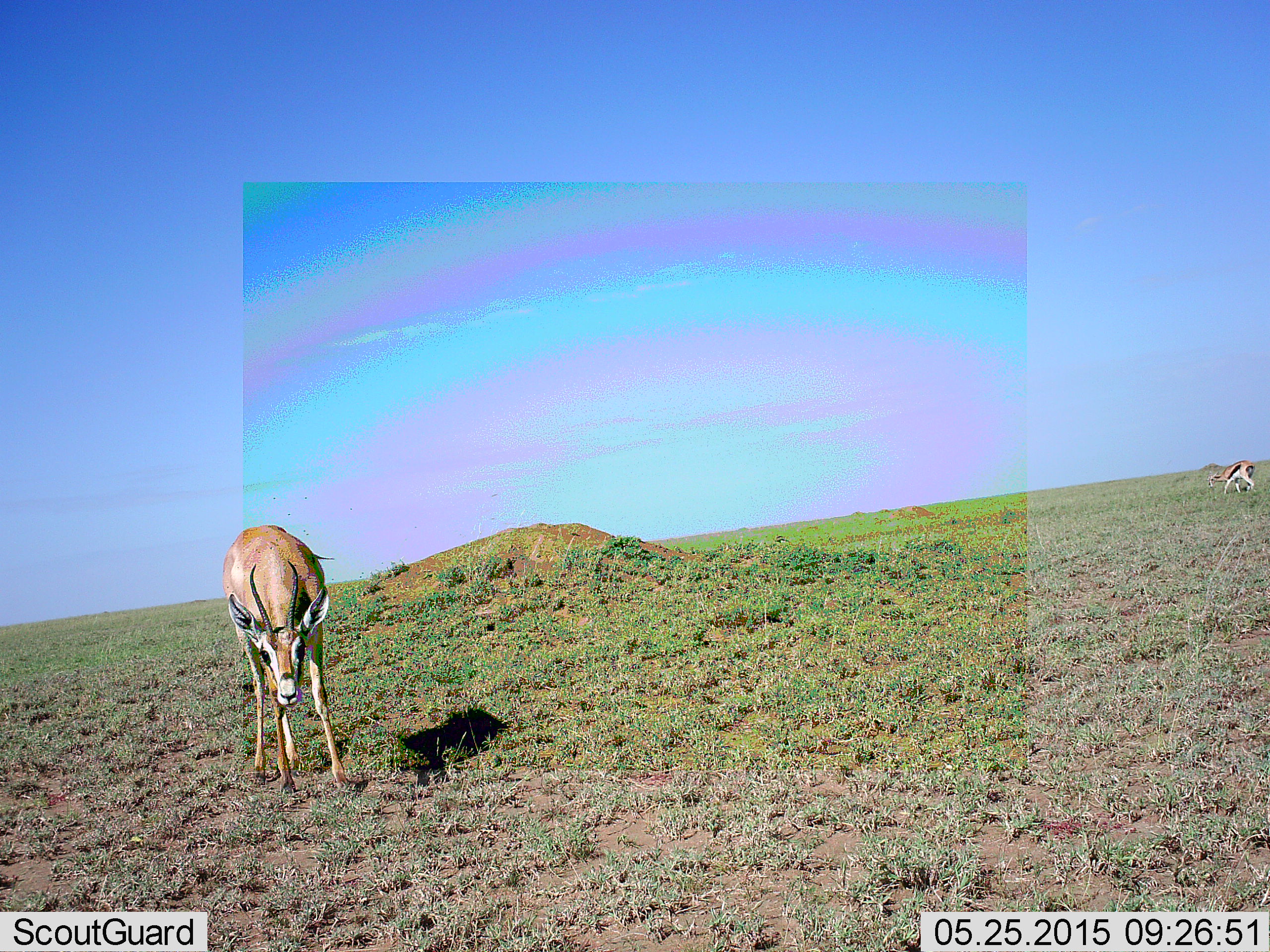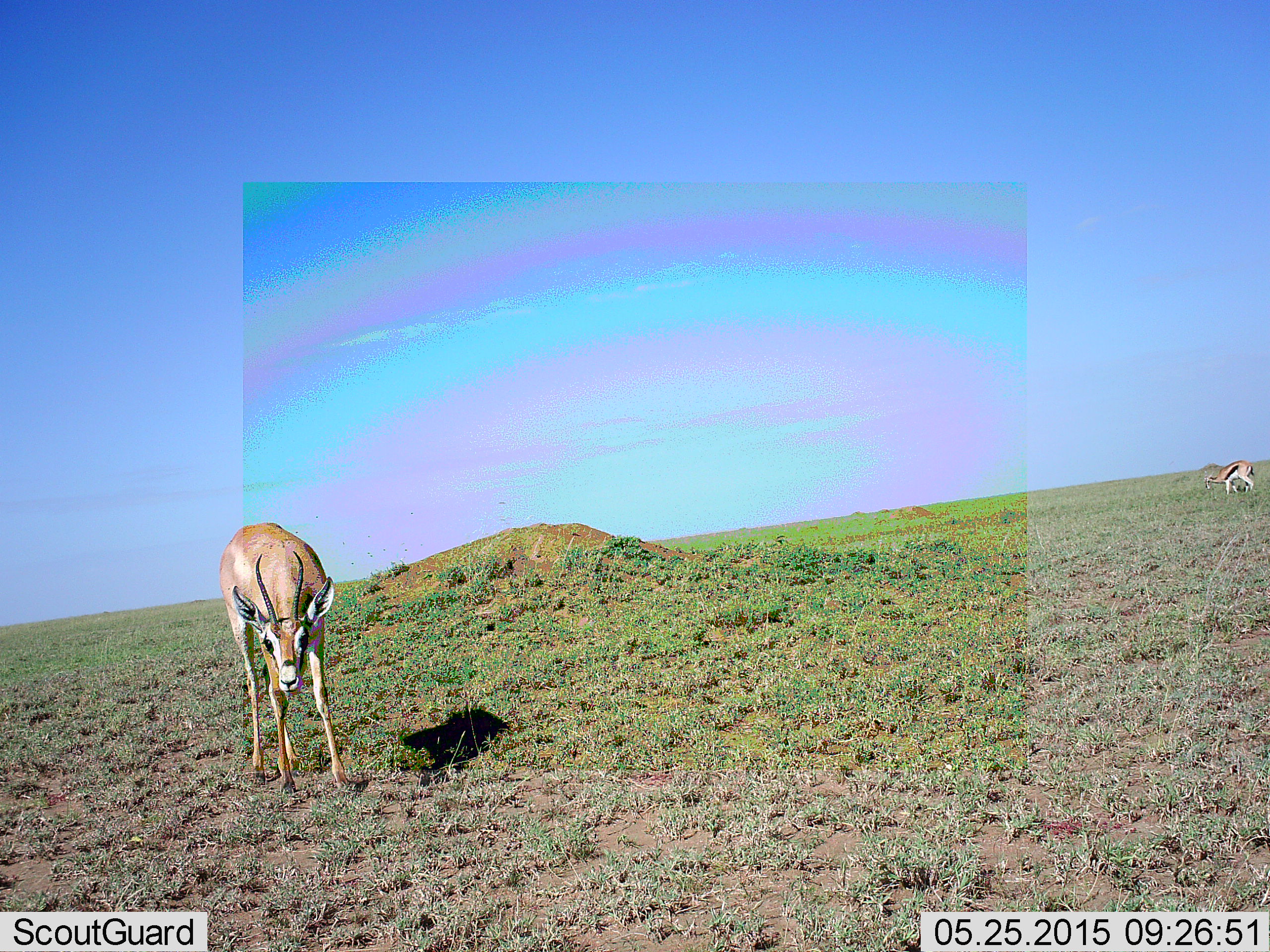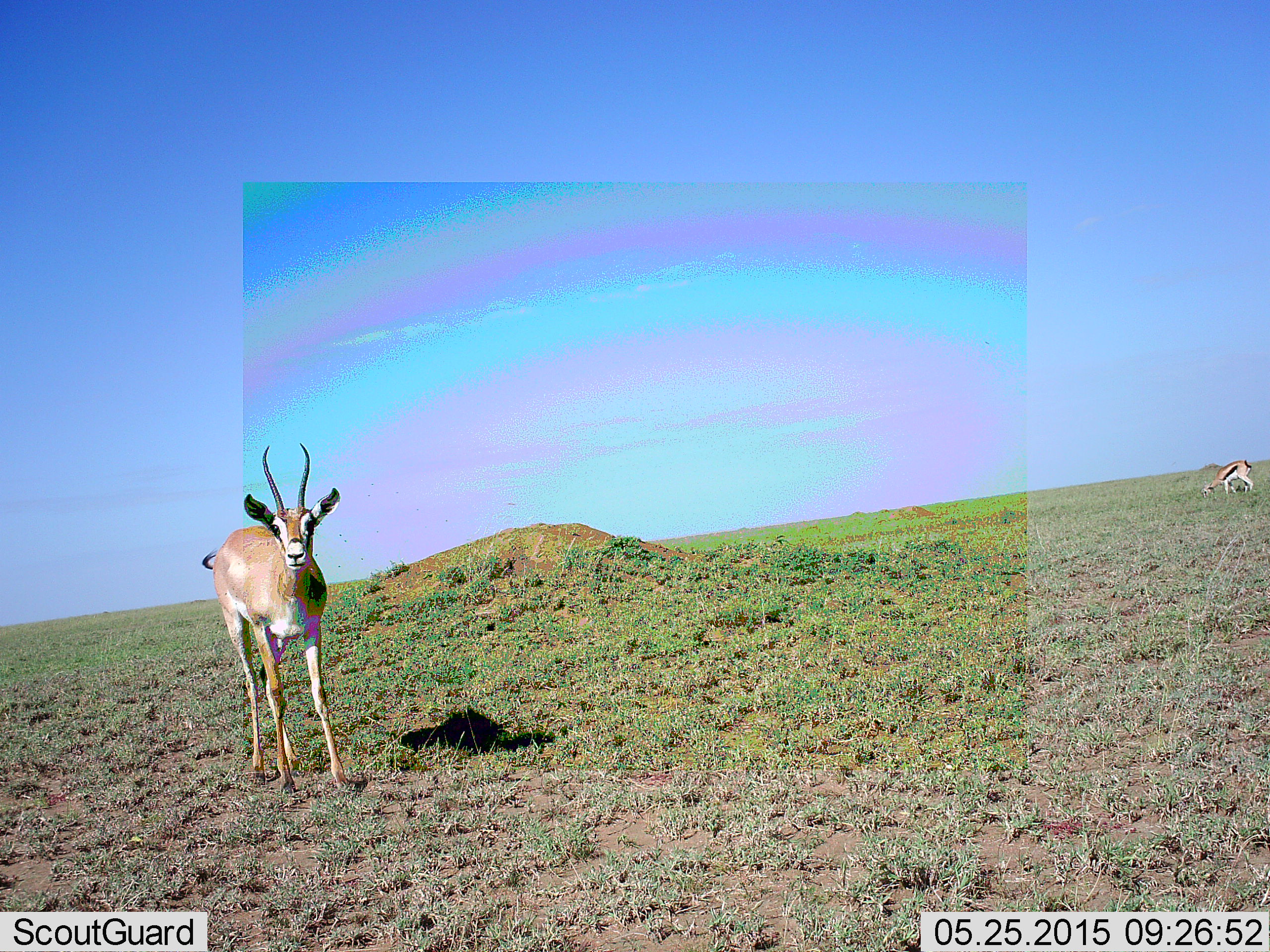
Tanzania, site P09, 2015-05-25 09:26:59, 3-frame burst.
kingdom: Animalia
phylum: Chordata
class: Mammalia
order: Artiodactyla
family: Bovidae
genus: Eudorcas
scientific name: Eudorcas thomsonii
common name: thomson's gazelle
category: gazellethomsons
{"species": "gazellethomsons (thomson's gazelle) (Eudorcas thomsonii)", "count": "1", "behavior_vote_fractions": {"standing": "69%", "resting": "0%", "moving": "31%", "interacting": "0%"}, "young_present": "0%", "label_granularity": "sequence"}